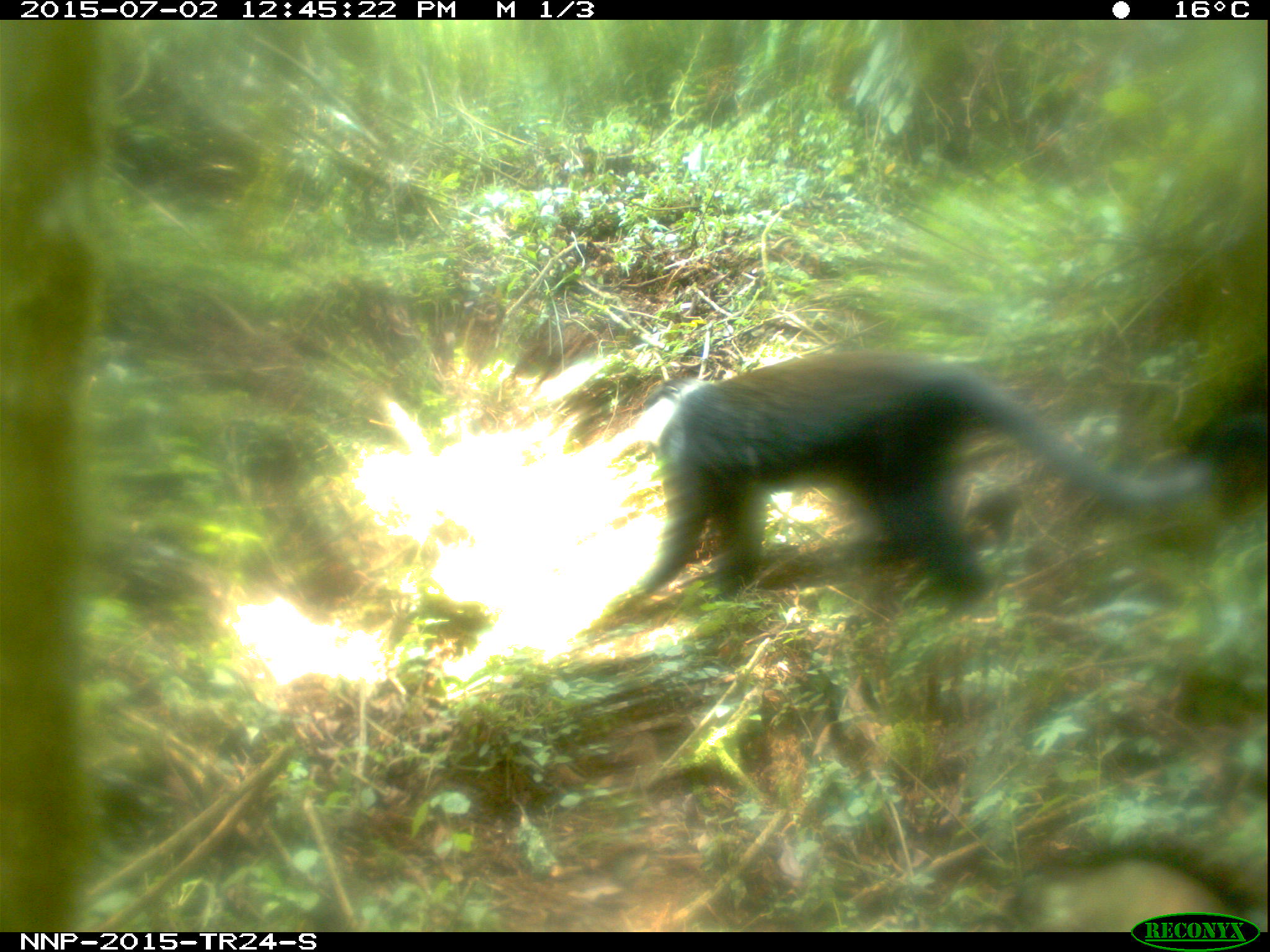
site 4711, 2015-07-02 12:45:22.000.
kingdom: Animalia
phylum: Chordata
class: Mammalia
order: Primates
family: Cercopithecidae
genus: Allochrocebus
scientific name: Allochrocebus lhoesti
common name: l'hoest's monkey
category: cercopithecus lhoesti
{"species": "cercopithecus lhoesti (l'hoest's monkey) (Allochrocebus lhoesti)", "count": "1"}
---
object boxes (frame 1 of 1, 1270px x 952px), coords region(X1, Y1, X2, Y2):
cercopithecus lhoesti: region(625, 347, 1265, 614)